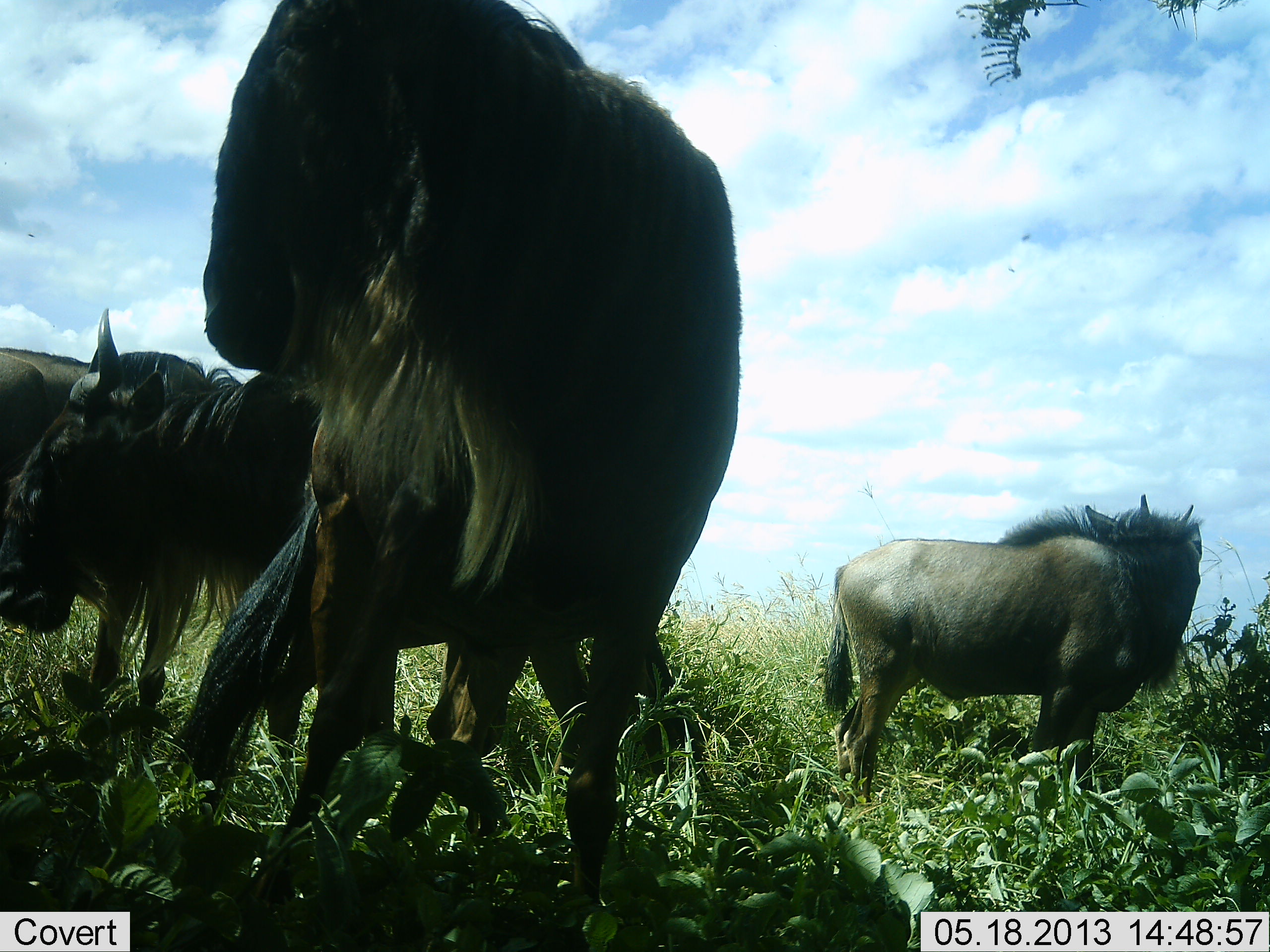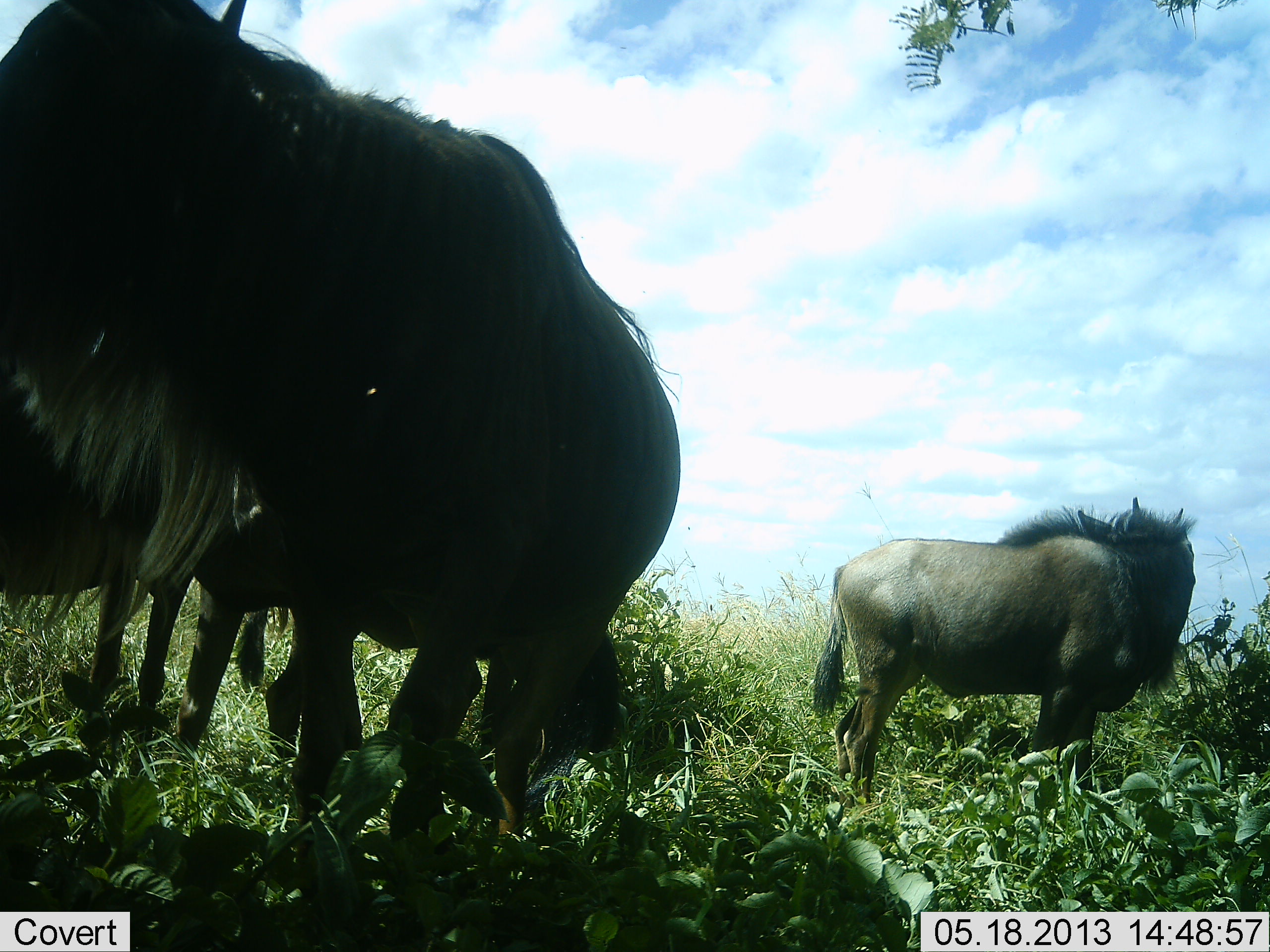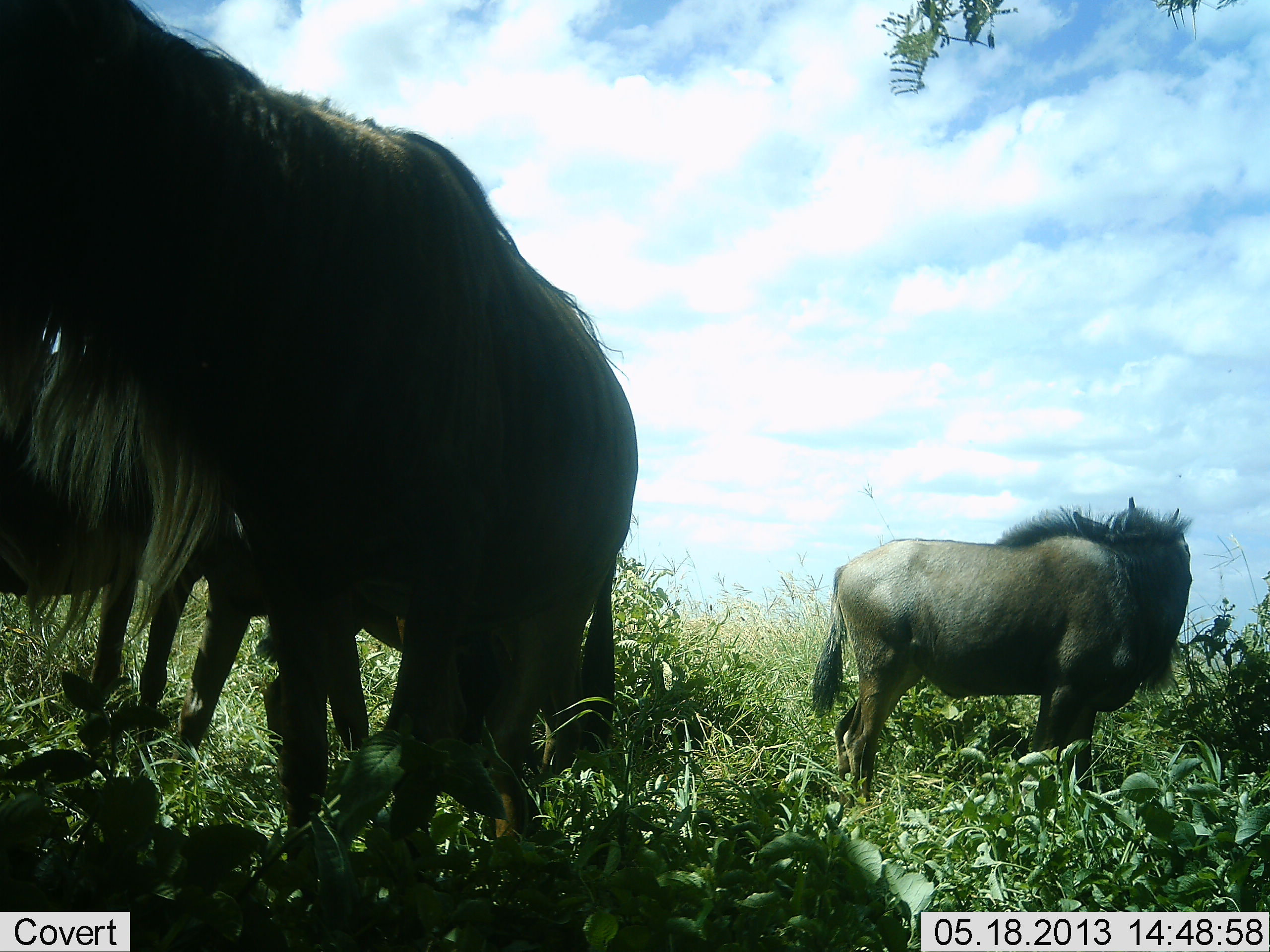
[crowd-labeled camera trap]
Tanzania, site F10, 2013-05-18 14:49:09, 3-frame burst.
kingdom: Animalia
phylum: Chordata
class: Mammalia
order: Artiodactyla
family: Bovidae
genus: Connochaetes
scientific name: Connochaetes taurinus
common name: blue wildebeest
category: wildebeest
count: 4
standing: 90%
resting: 10%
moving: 20%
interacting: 10%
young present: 0%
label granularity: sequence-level